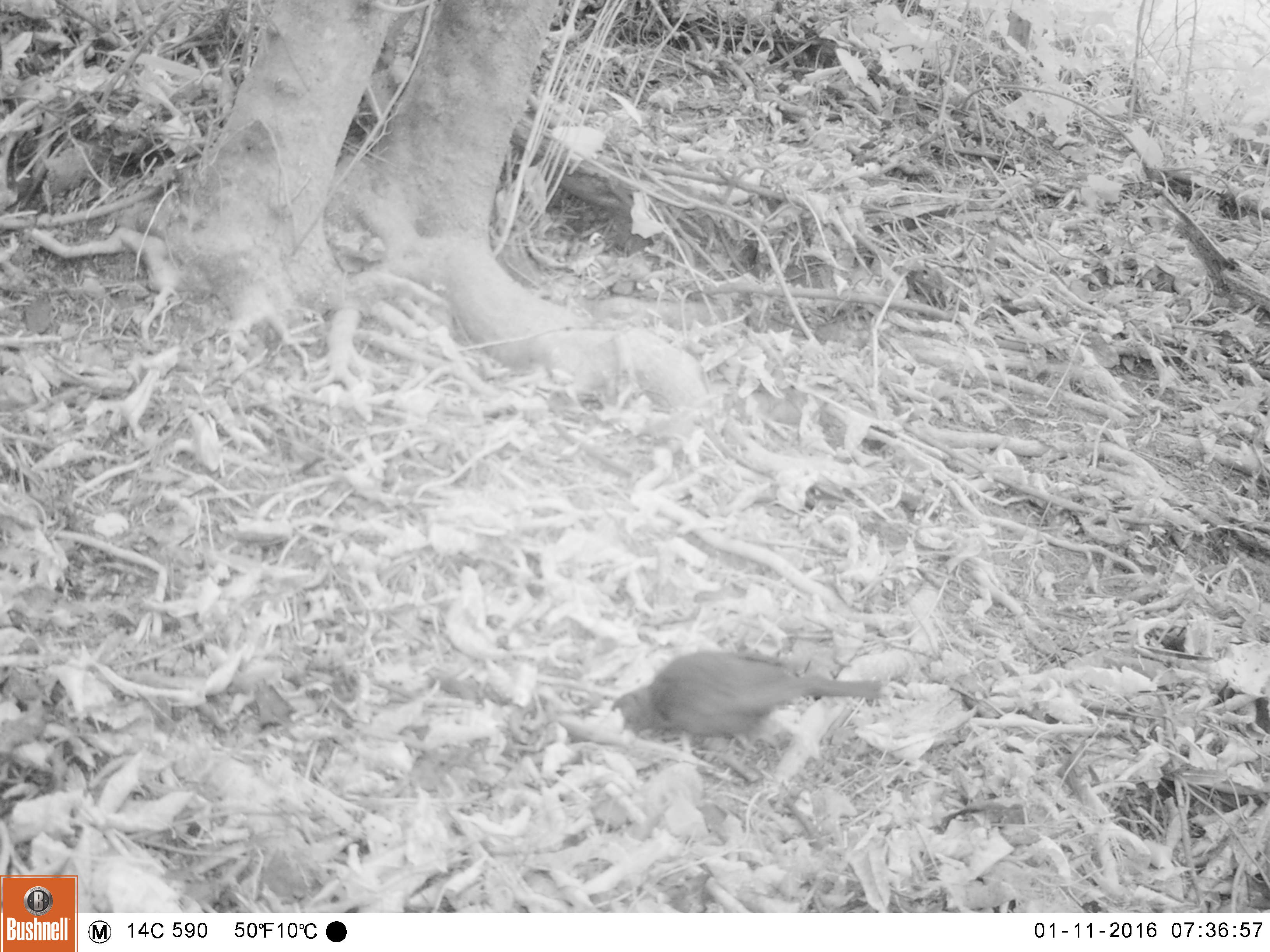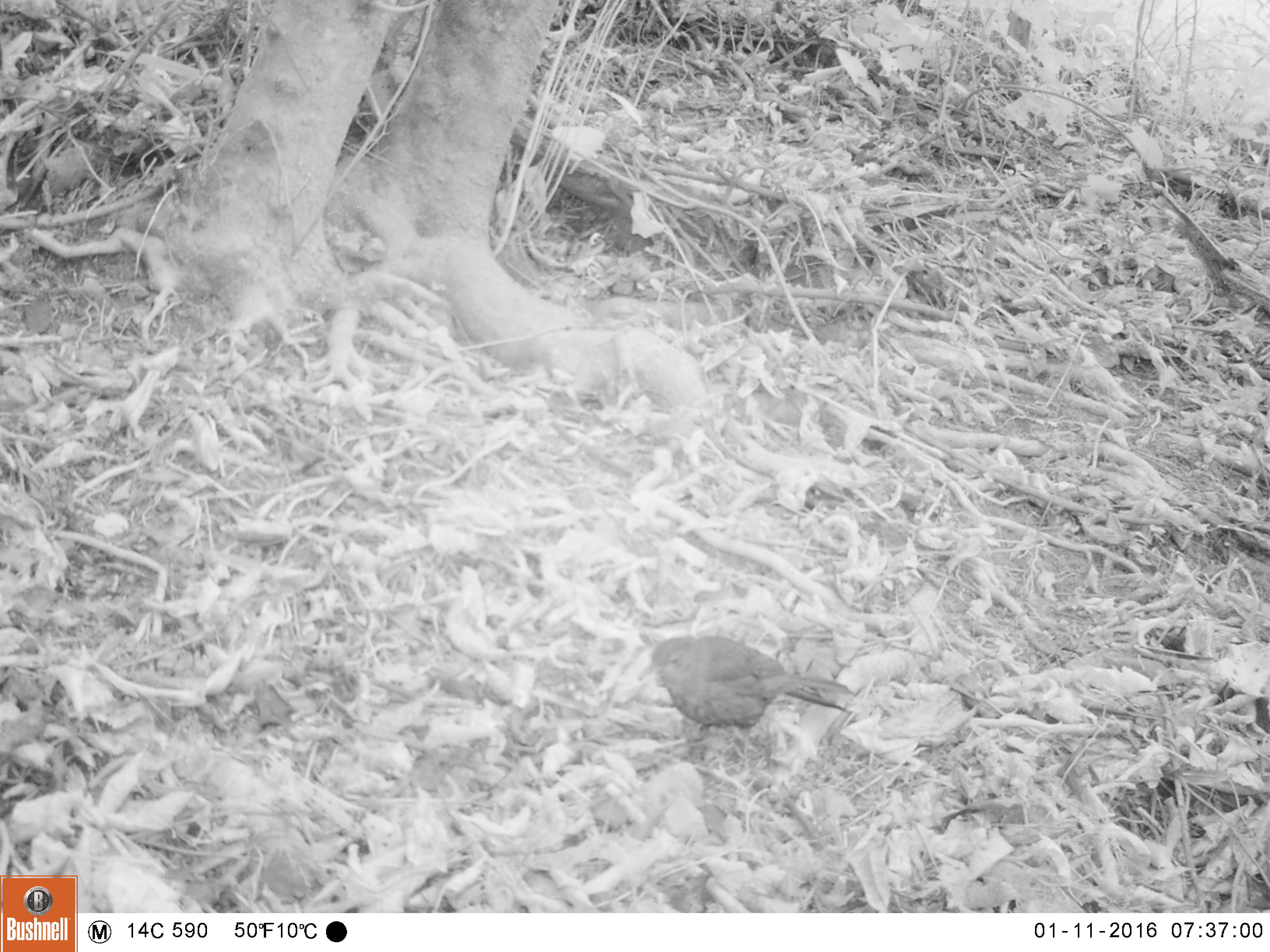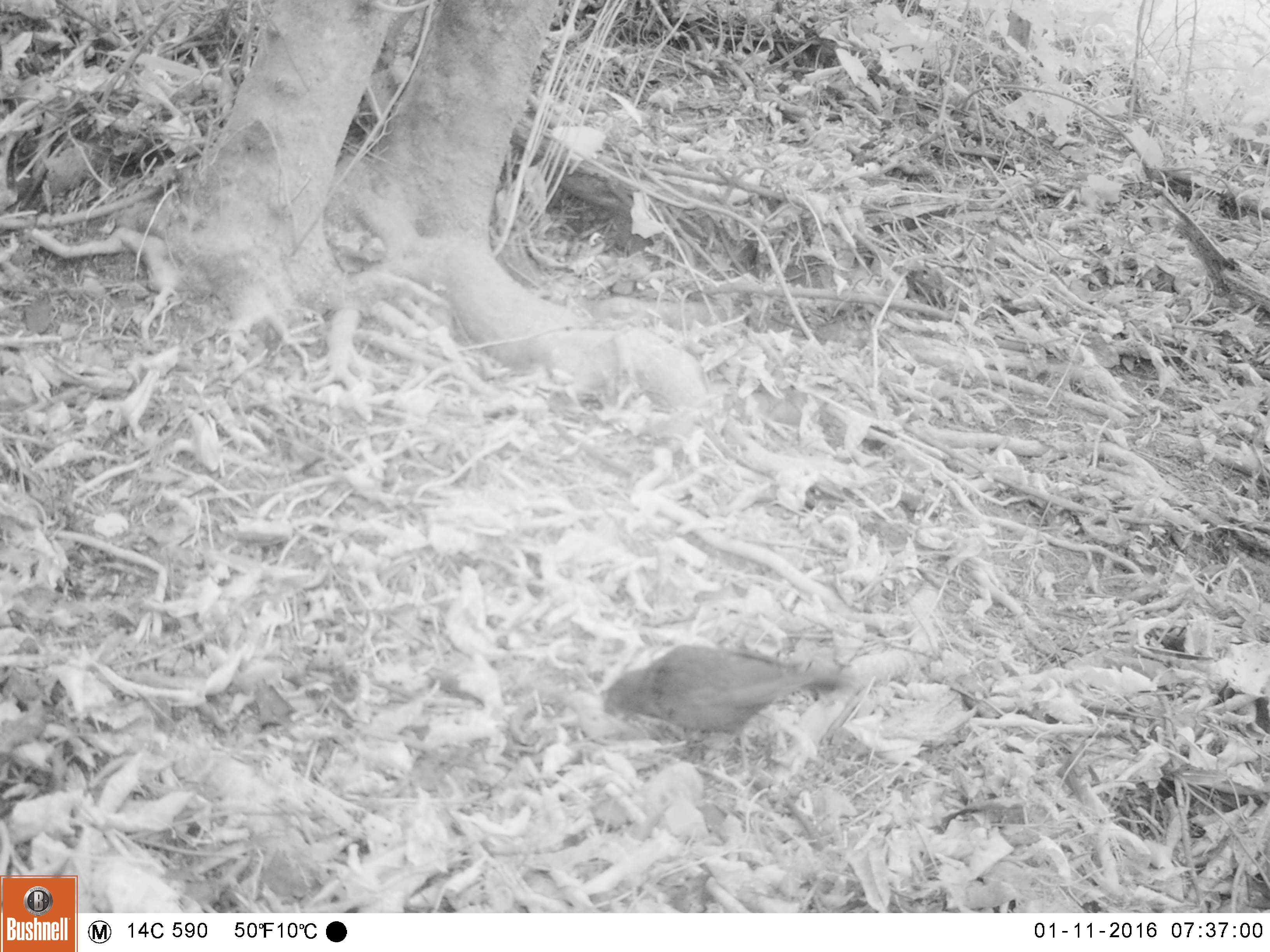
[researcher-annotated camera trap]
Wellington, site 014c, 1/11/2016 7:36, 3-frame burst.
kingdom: Animalia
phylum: Chordata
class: Aves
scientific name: Aves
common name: bird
Bird (Aves).